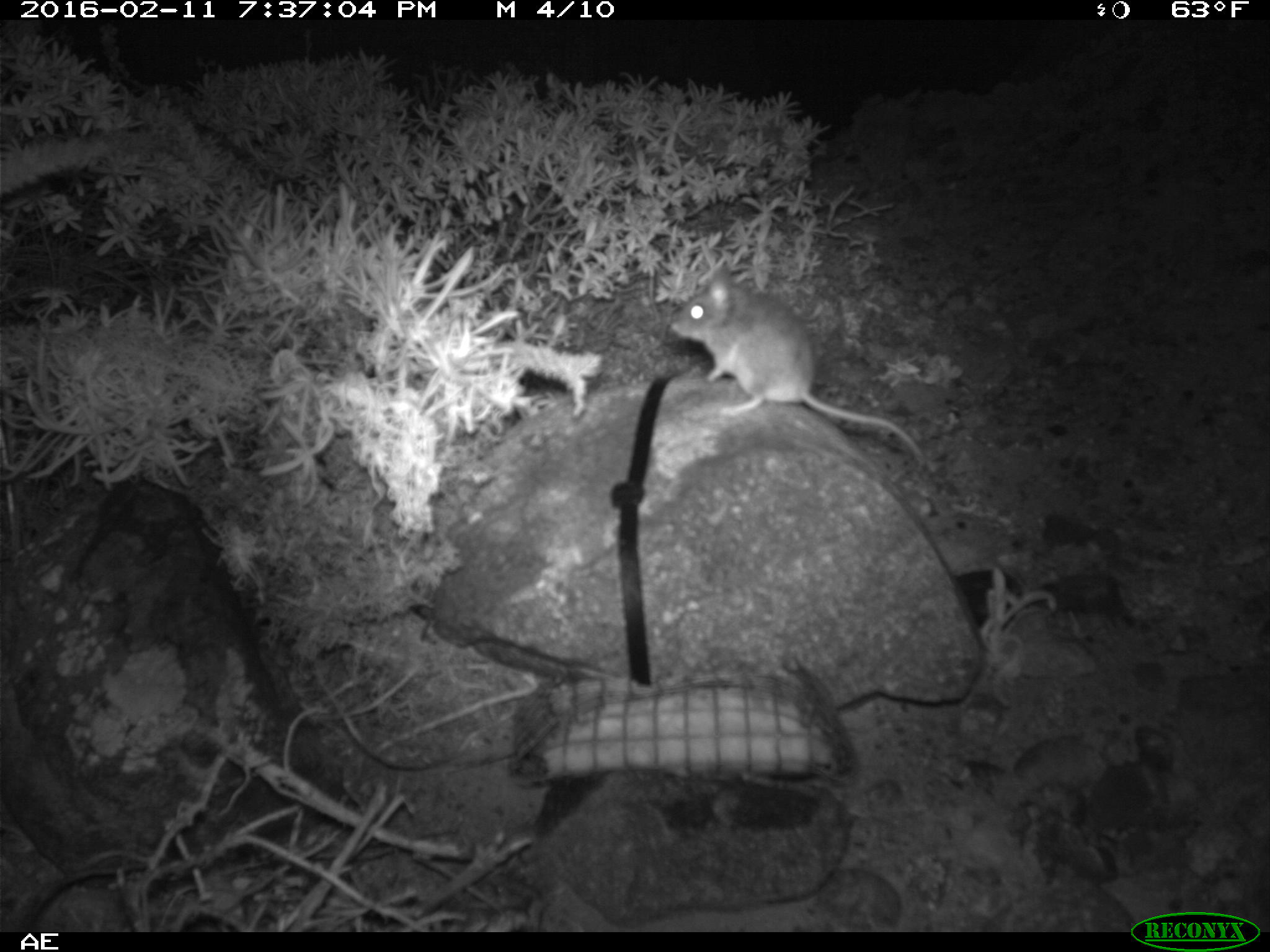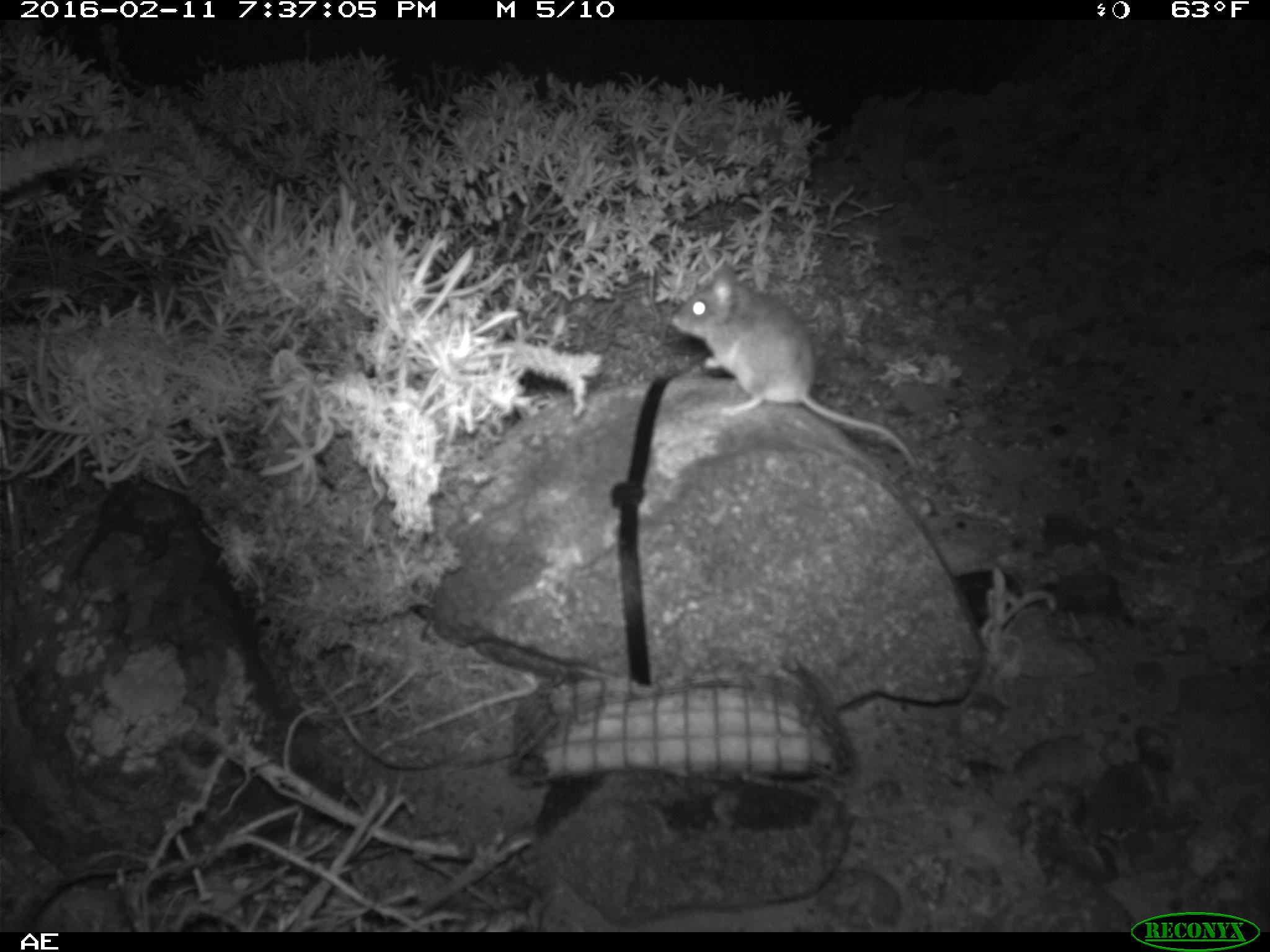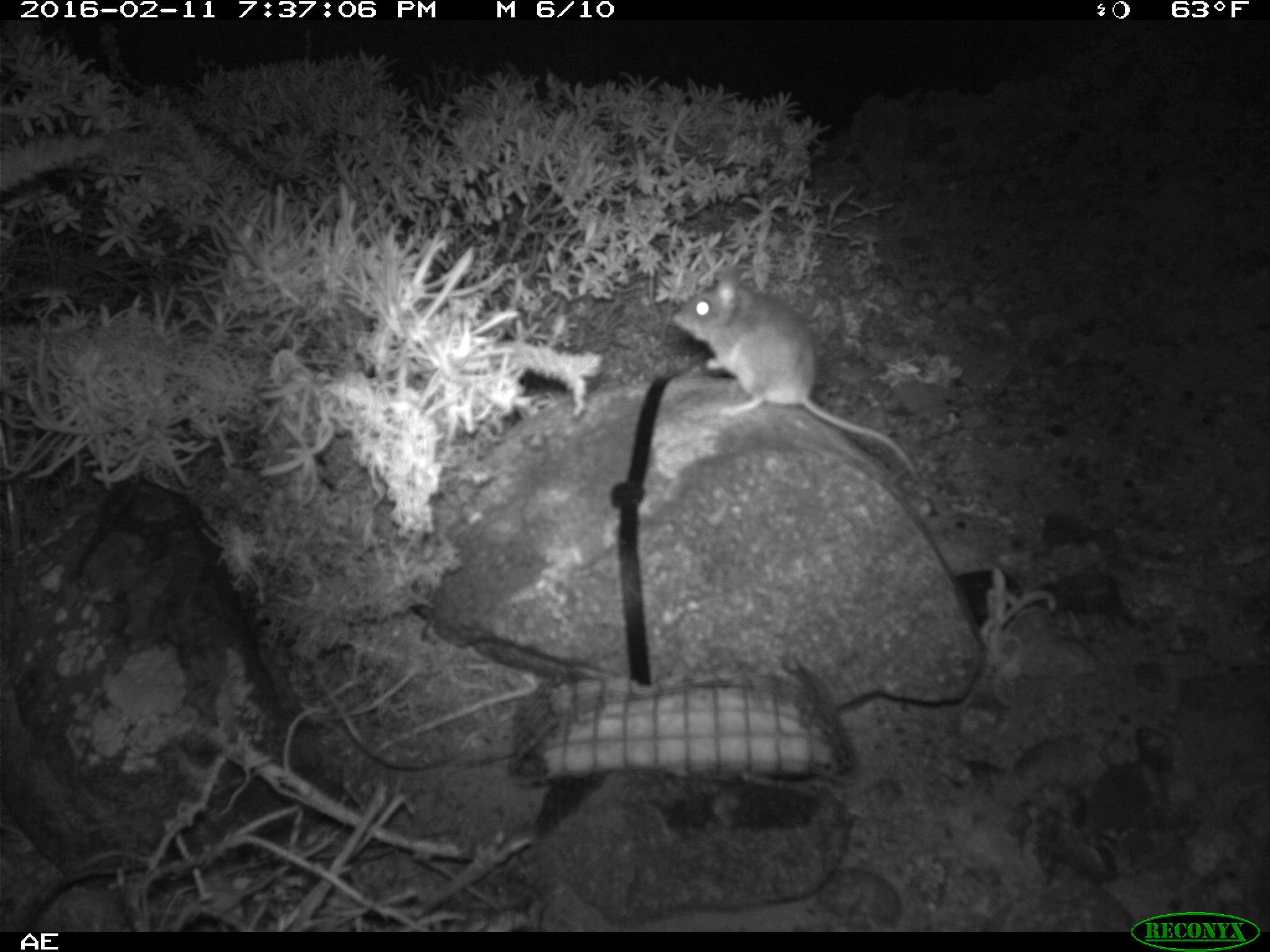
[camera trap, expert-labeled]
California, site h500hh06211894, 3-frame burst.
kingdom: Animalia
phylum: Chordata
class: Mammalia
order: Rodentia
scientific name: Rodentia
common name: rodent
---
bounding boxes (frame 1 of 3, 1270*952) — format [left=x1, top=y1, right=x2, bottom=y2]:
rodent: [left=672, top=267, right=925, bottom=465]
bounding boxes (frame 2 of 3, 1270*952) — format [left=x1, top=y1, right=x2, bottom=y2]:
rodent: [left=667, top=254, right=917, bottom=474]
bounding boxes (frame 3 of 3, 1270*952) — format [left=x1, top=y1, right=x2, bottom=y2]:
rodent: [left=669, top=264, right=923, bottom=484]